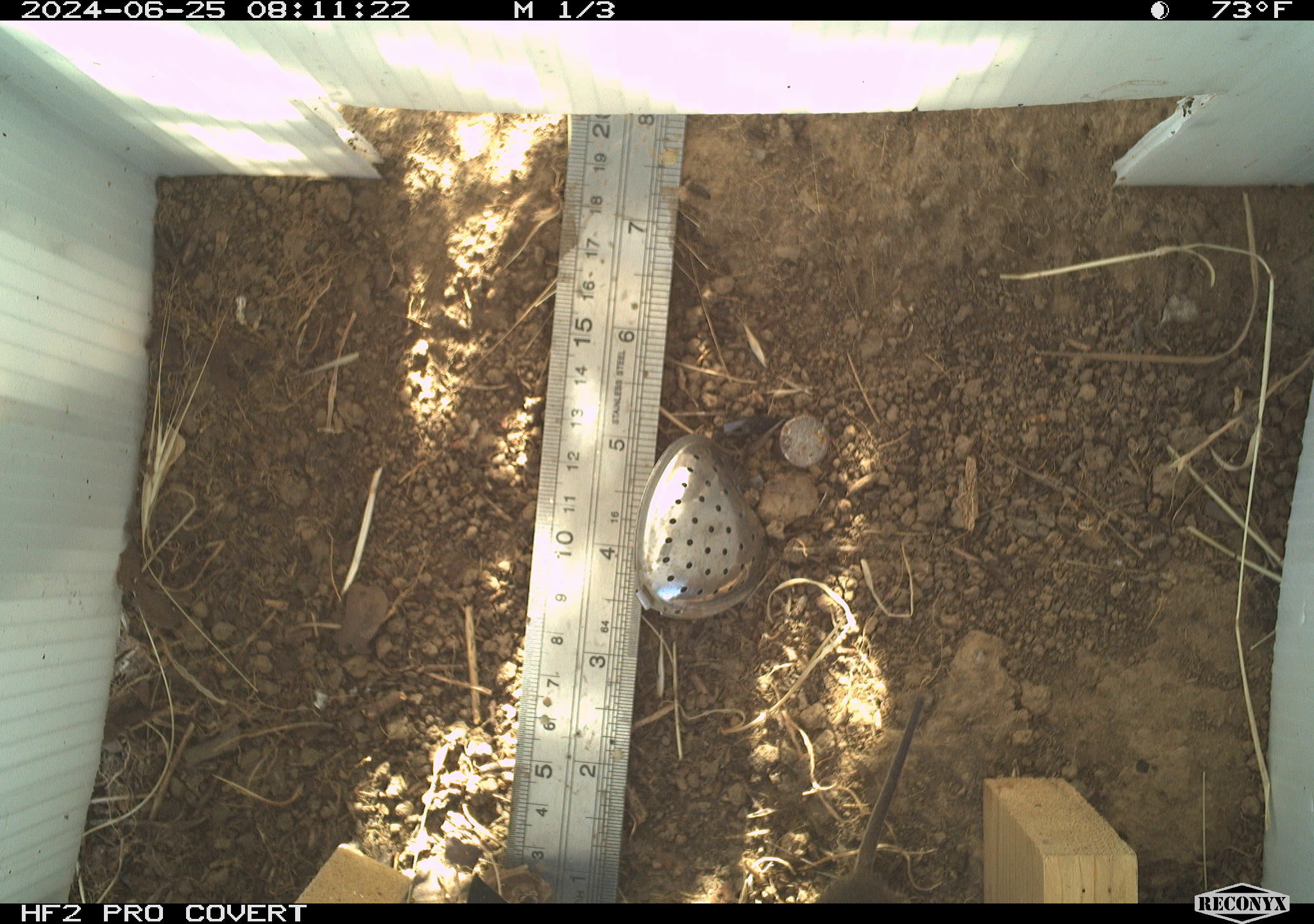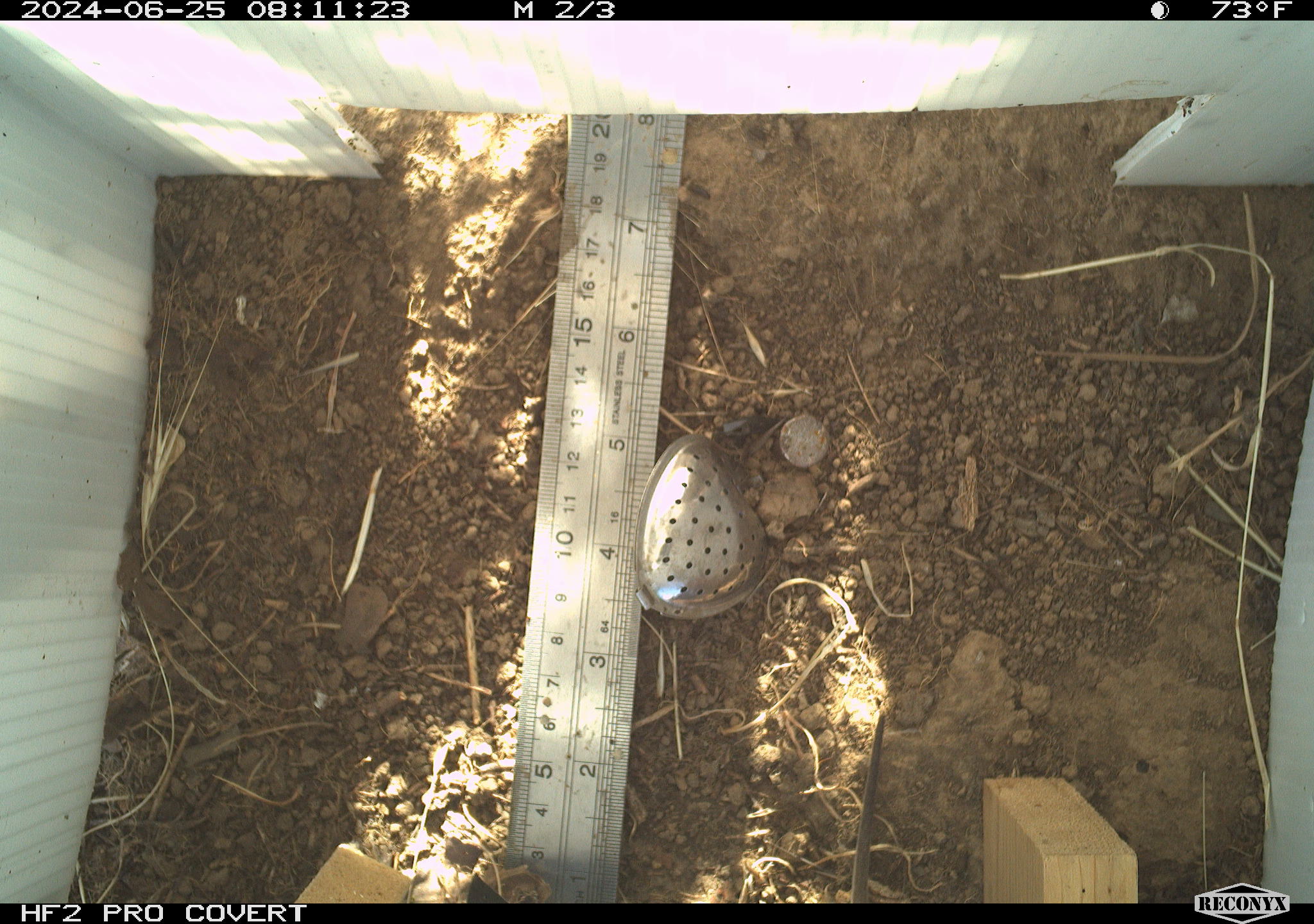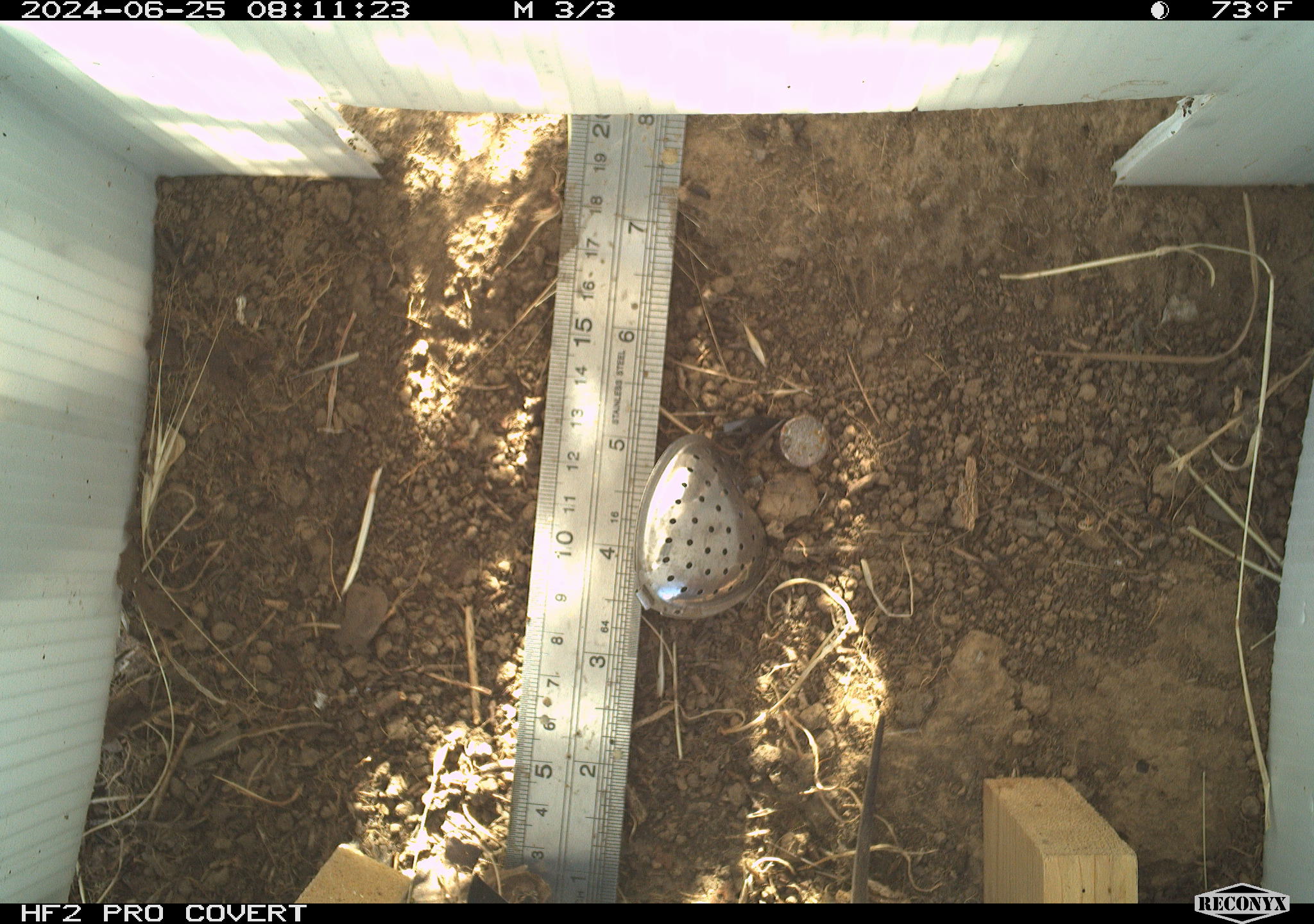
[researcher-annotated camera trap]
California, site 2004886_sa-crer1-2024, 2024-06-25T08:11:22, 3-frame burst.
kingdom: Animalia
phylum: Chordata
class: Mammalia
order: Rodentia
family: Cricetidae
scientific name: Arvicolinae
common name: voles, lemmings, and muskrats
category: arvicolinae subfamily